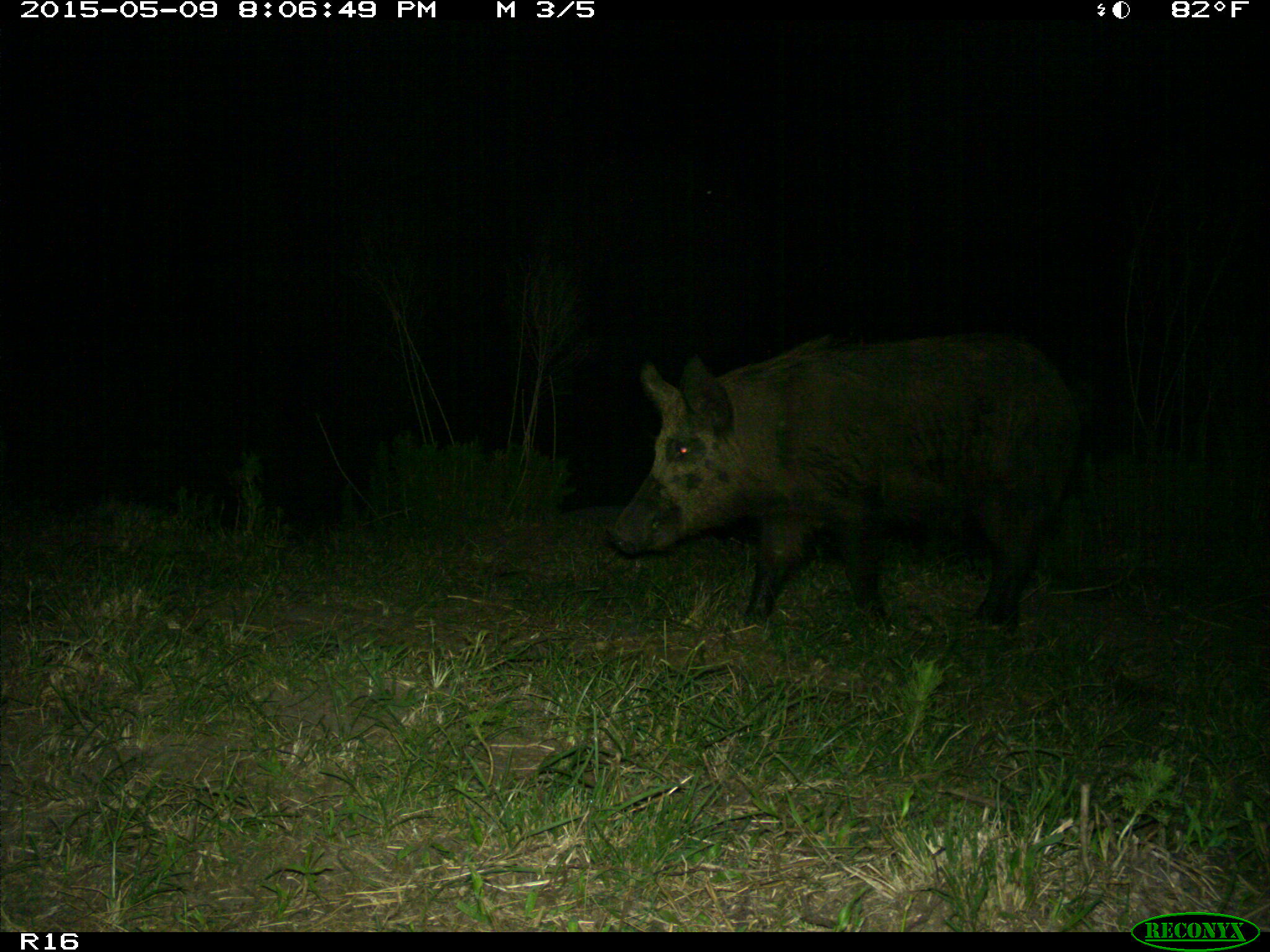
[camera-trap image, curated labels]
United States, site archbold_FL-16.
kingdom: Animalia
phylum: Chordata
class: Mammalia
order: Artiodactyla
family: Suidae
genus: Sus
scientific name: Sus scrofa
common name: wild boar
Sus scrofa (wild boar).